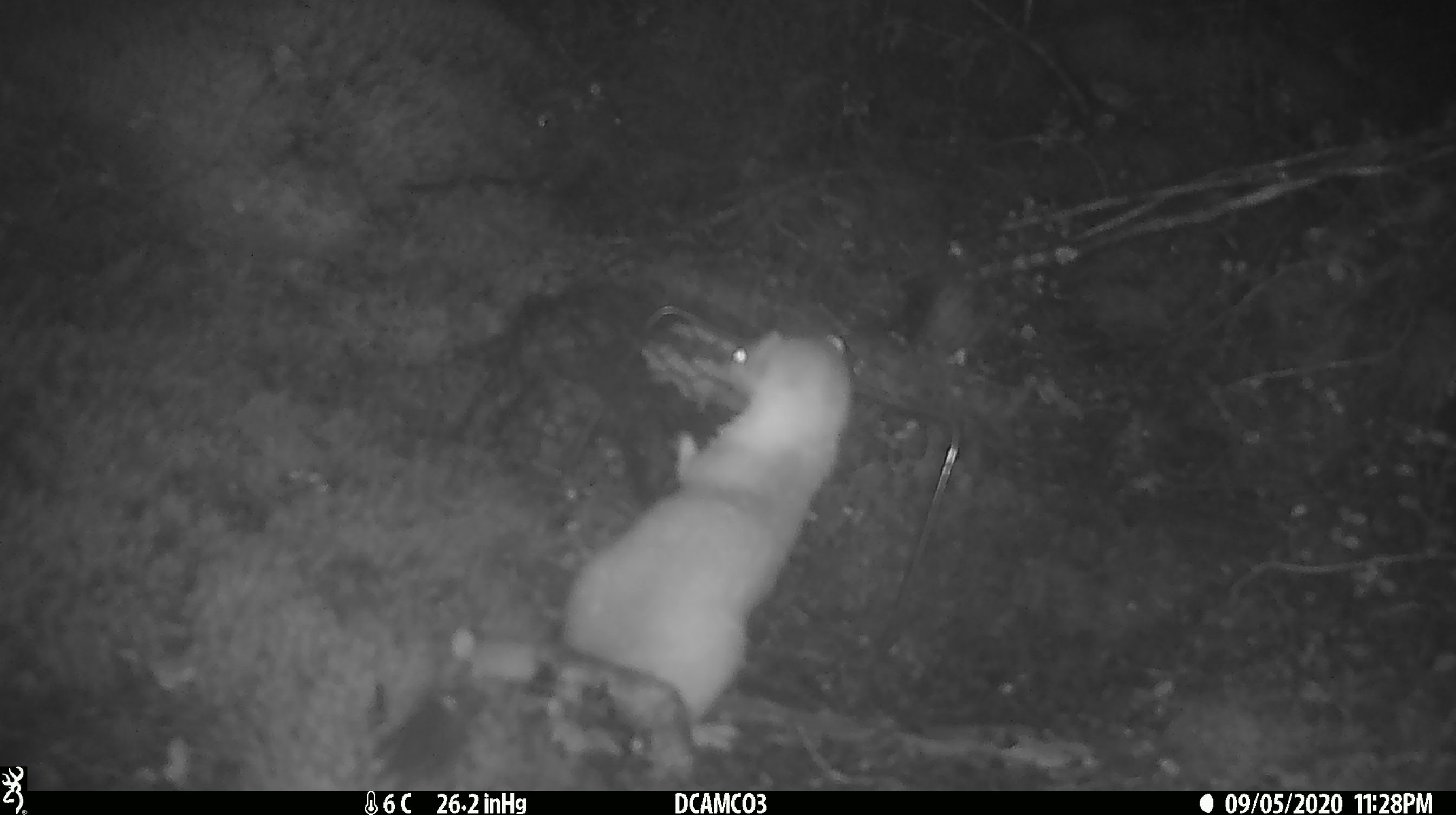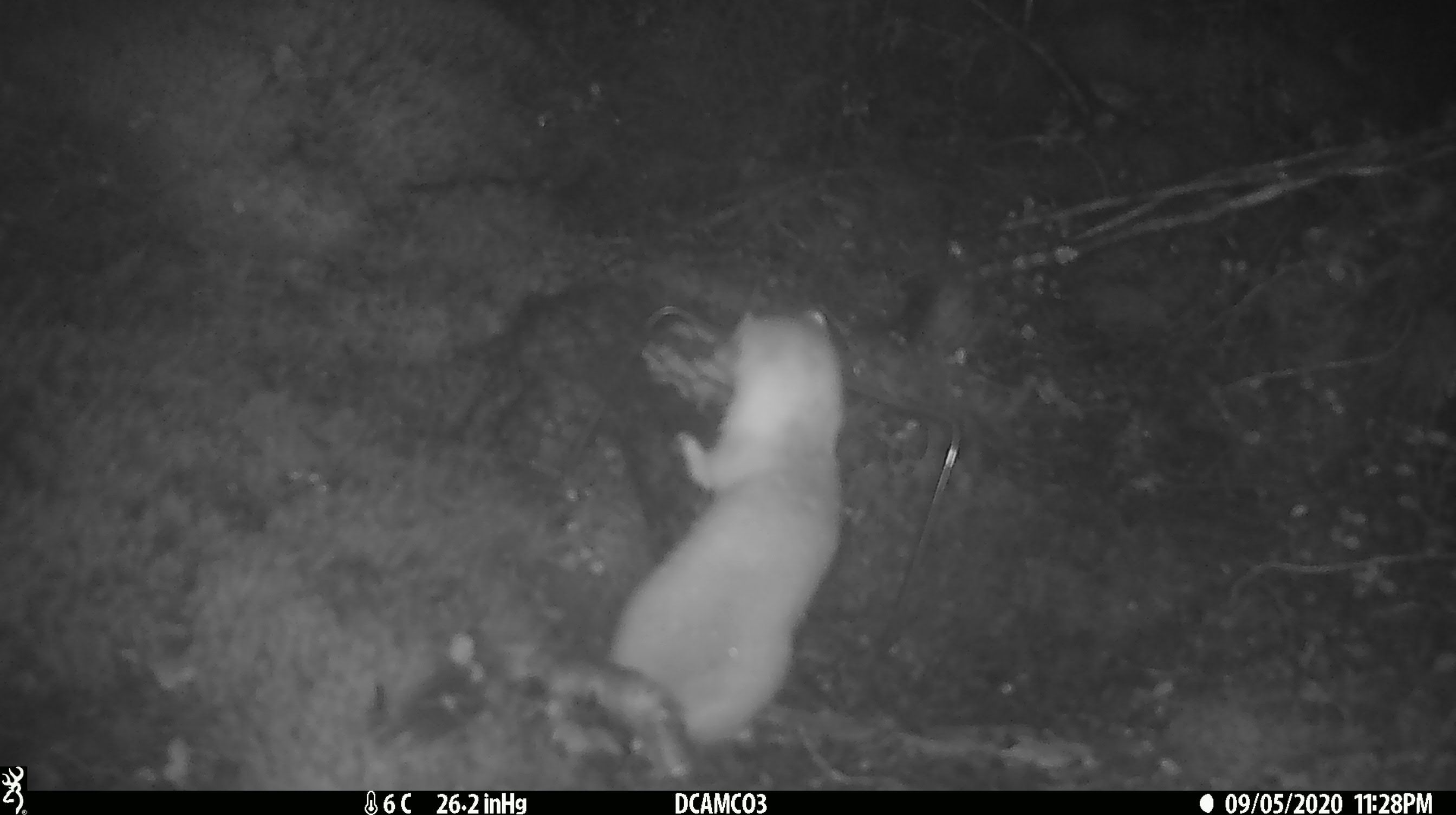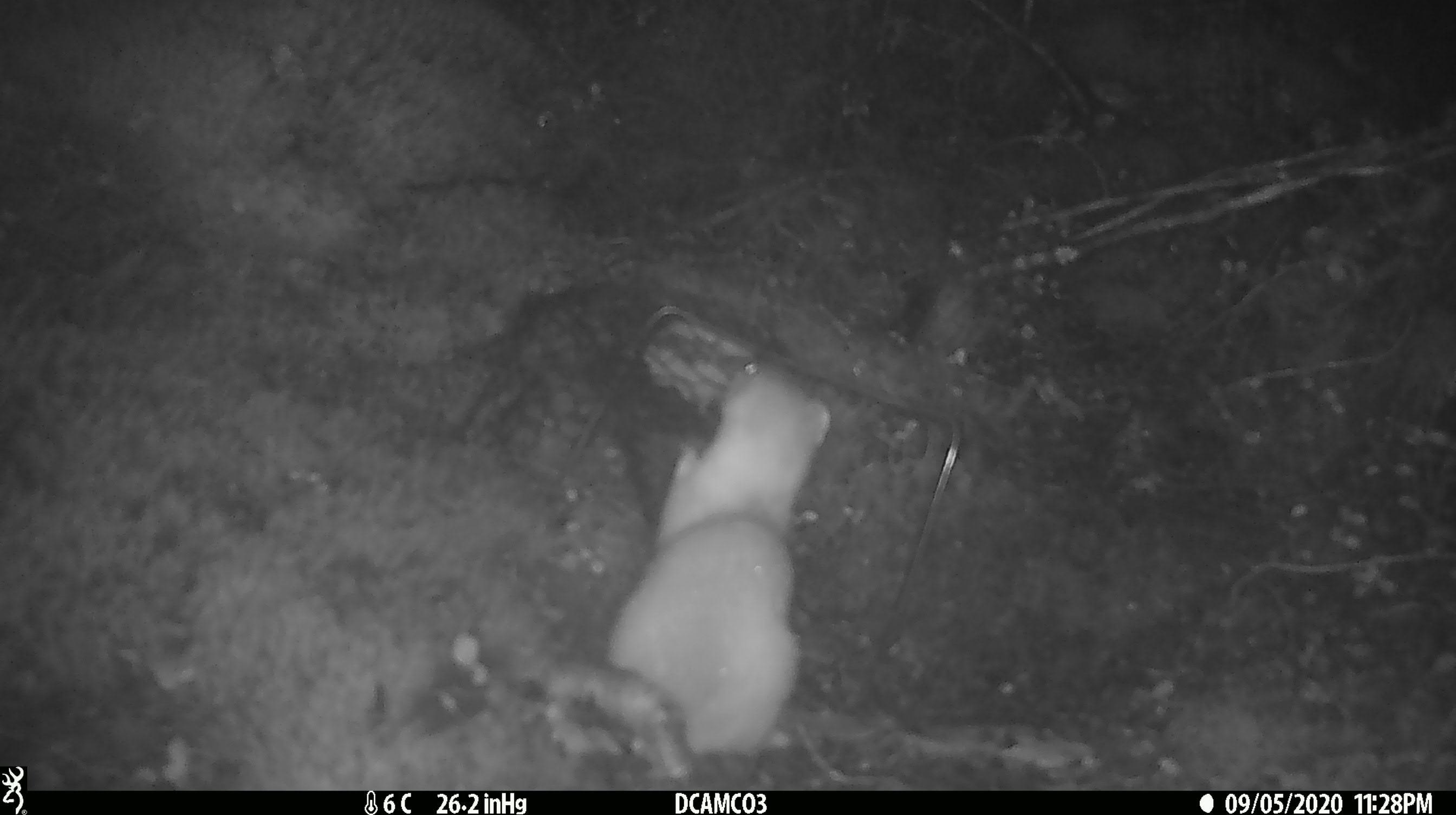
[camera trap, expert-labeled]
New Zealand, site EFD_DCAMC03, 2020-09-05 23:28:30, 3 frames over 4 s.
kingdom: Animalia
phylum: Chordata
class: Mammalia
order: Carnivora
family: Mustelidae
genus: Mustela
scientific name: Mustela erminea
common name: stoat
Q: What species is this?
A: Stoat (Mustela erminea).